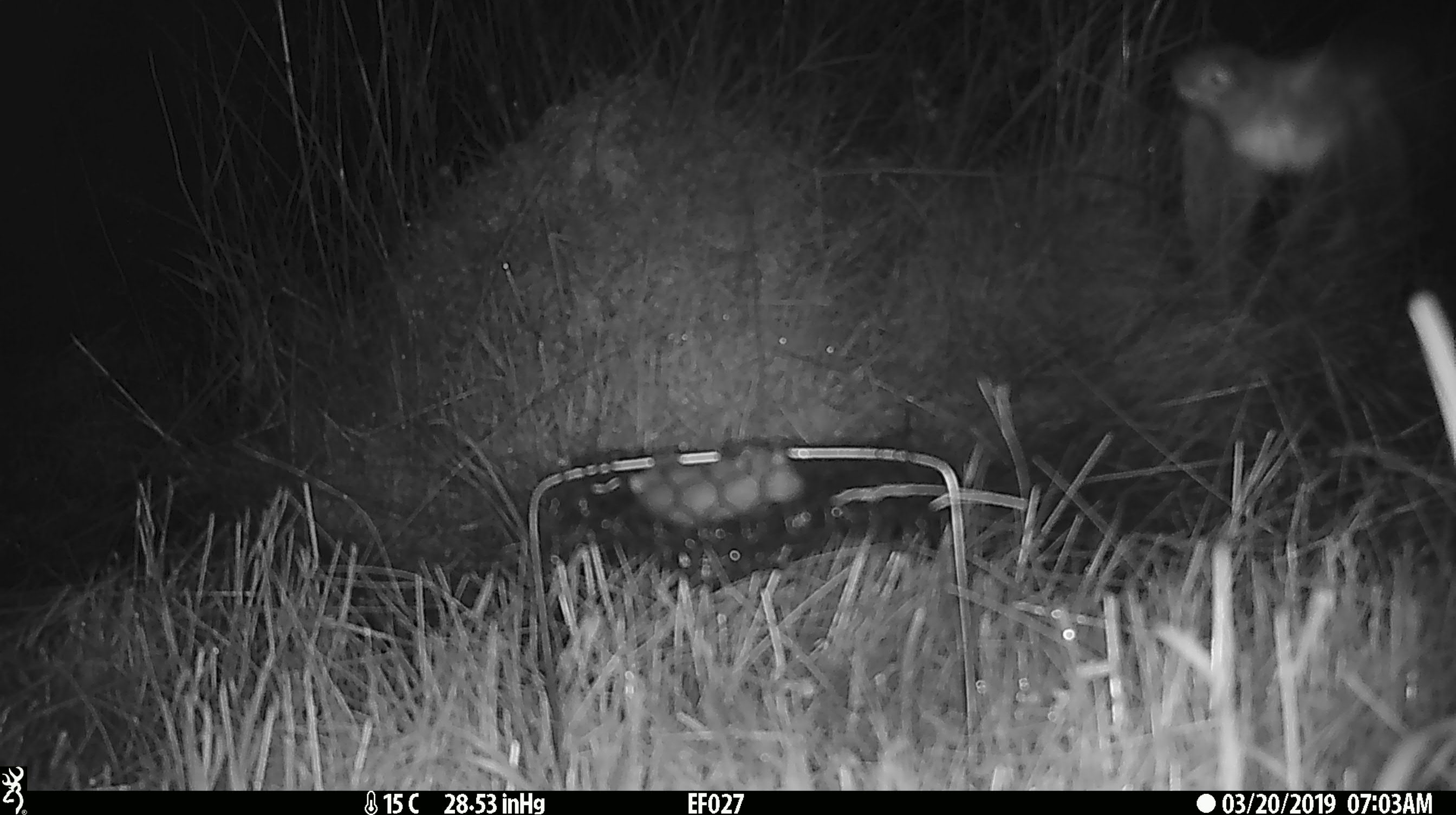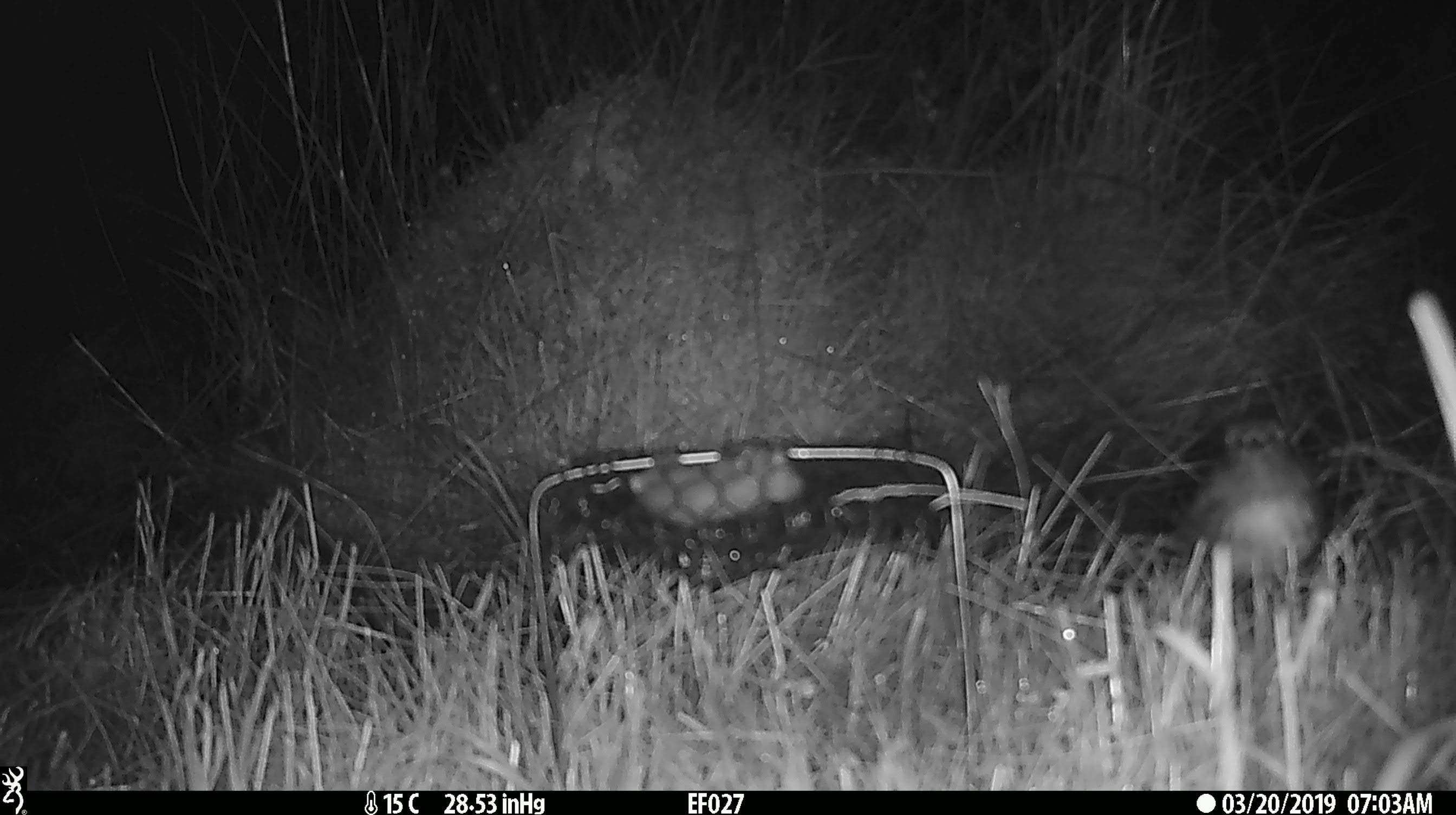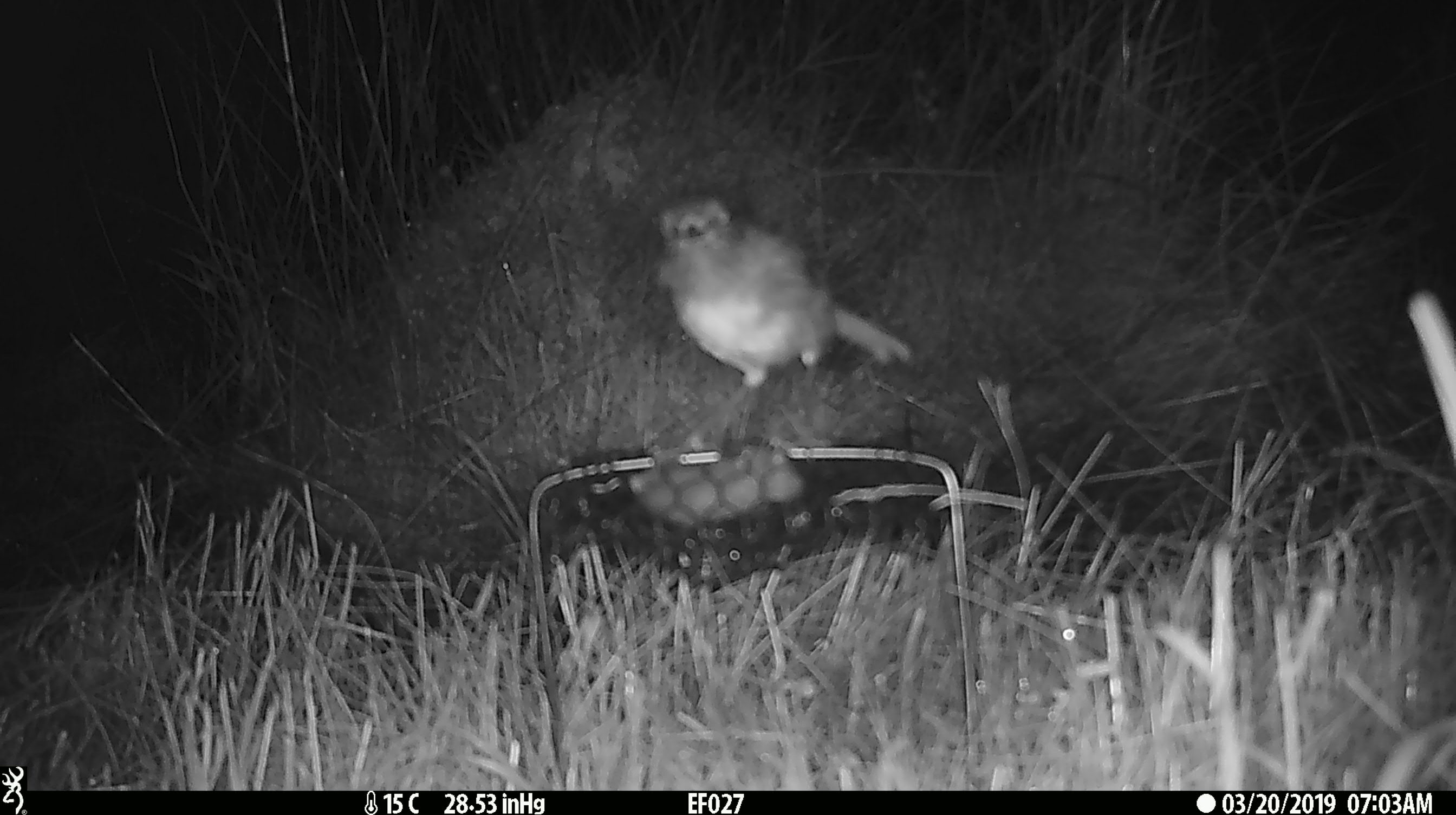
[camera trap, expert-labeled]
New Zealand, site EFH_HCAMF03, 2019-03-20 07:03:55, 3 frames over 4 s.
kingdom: Animalia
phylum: Chordata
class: Aves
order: Passeriformes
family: Petroicidae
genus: Petroica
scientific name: Petroica australis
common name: new zealand robin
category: robin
Robin (new zealand robin) (Petroica australis).